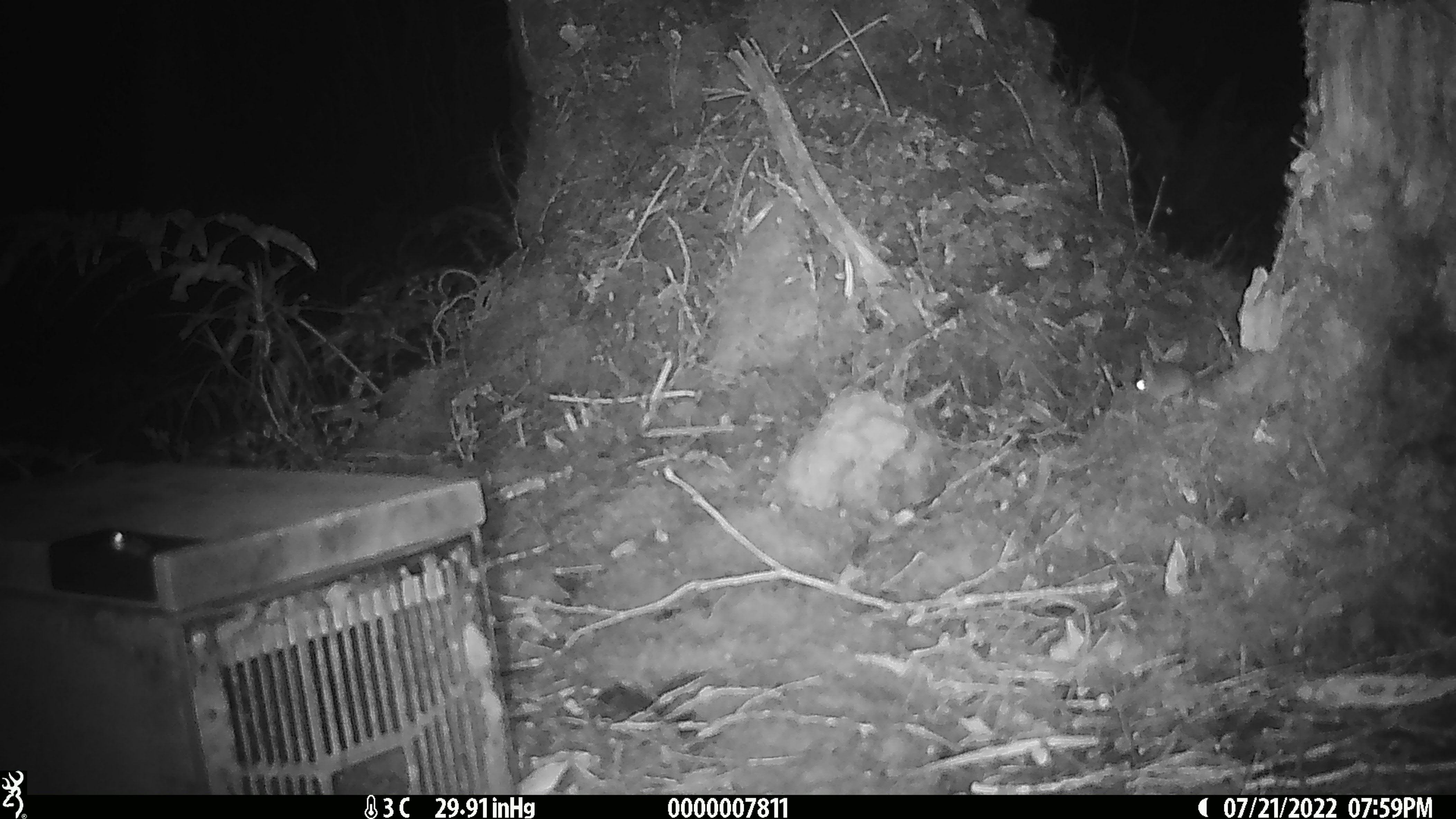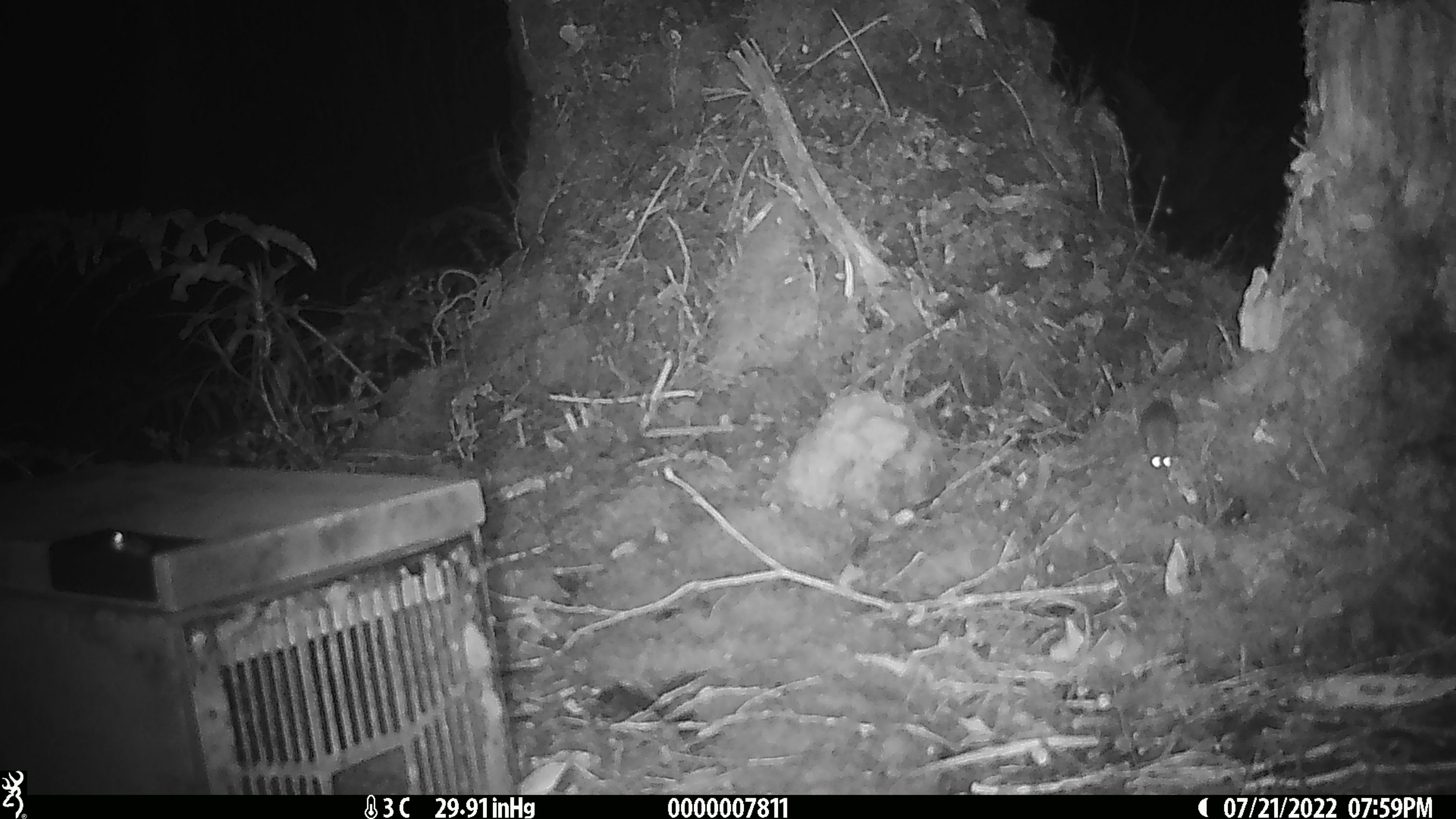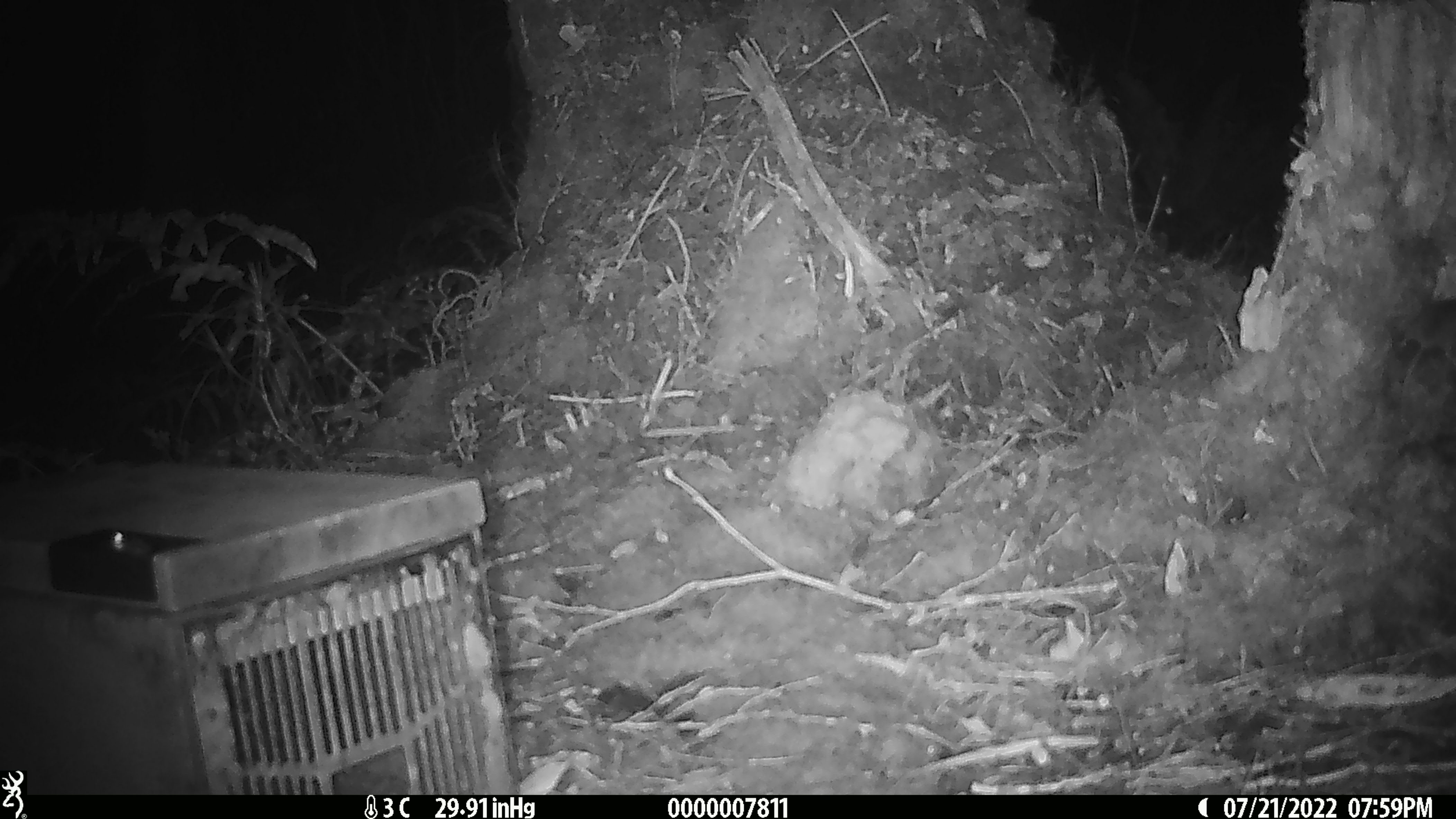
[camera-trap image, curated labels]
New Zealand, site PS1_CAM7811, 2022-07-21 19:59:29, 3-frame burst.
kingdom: Animalia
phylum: Chordata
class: Mammalia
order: Rodentia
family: Muridae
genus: Mus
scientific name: Mus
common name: mouse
Mouse (Mus).